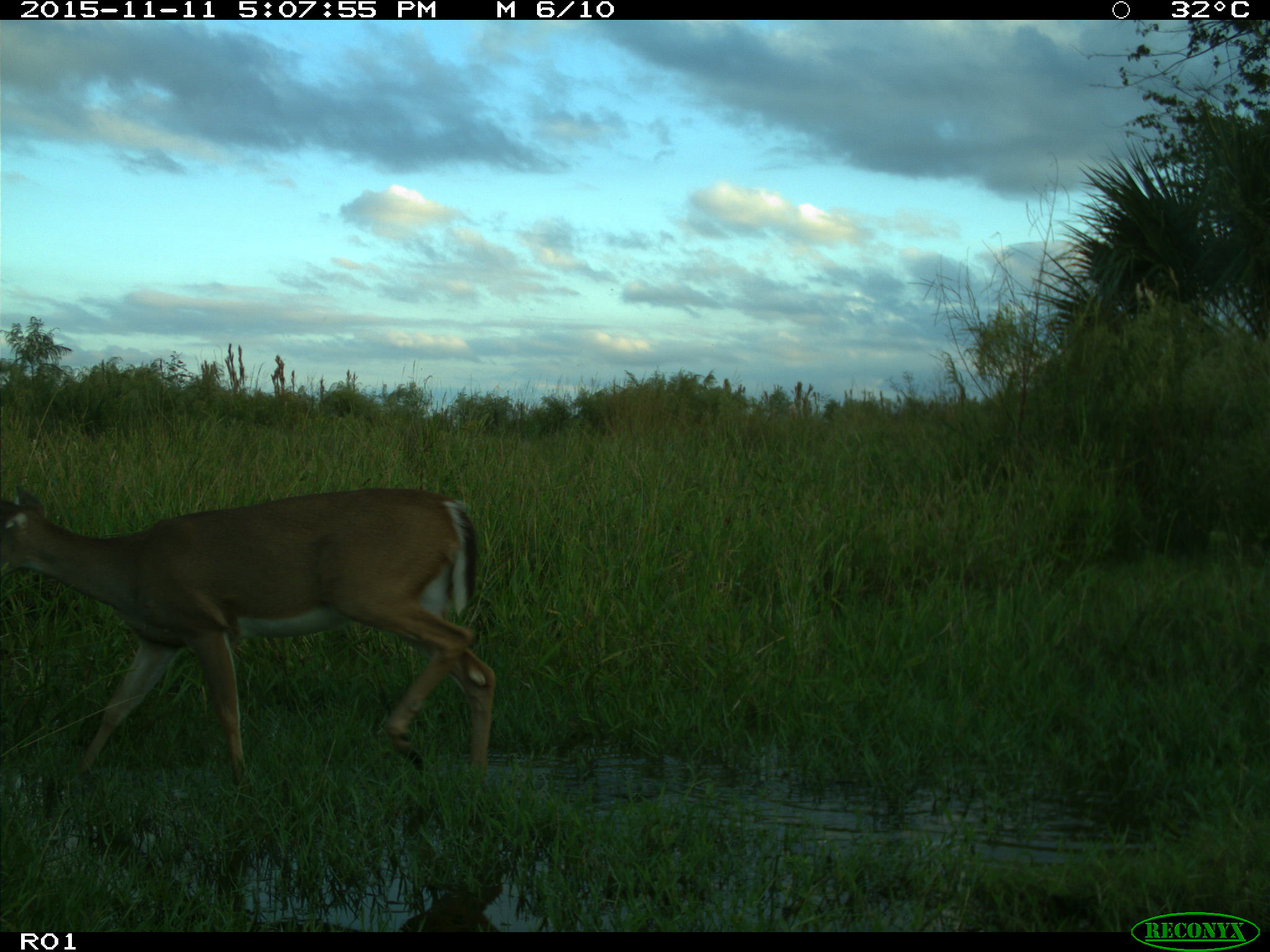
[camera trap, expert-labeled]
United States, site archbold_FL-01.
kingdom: Animalia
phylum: Chordata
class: Mammalia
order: Artiodactyla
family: Cervidae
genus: Odocoileus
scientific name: Odocoileus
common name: deer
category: unidentified deer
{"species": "unidentified deer (deer) (Odocoileus)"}